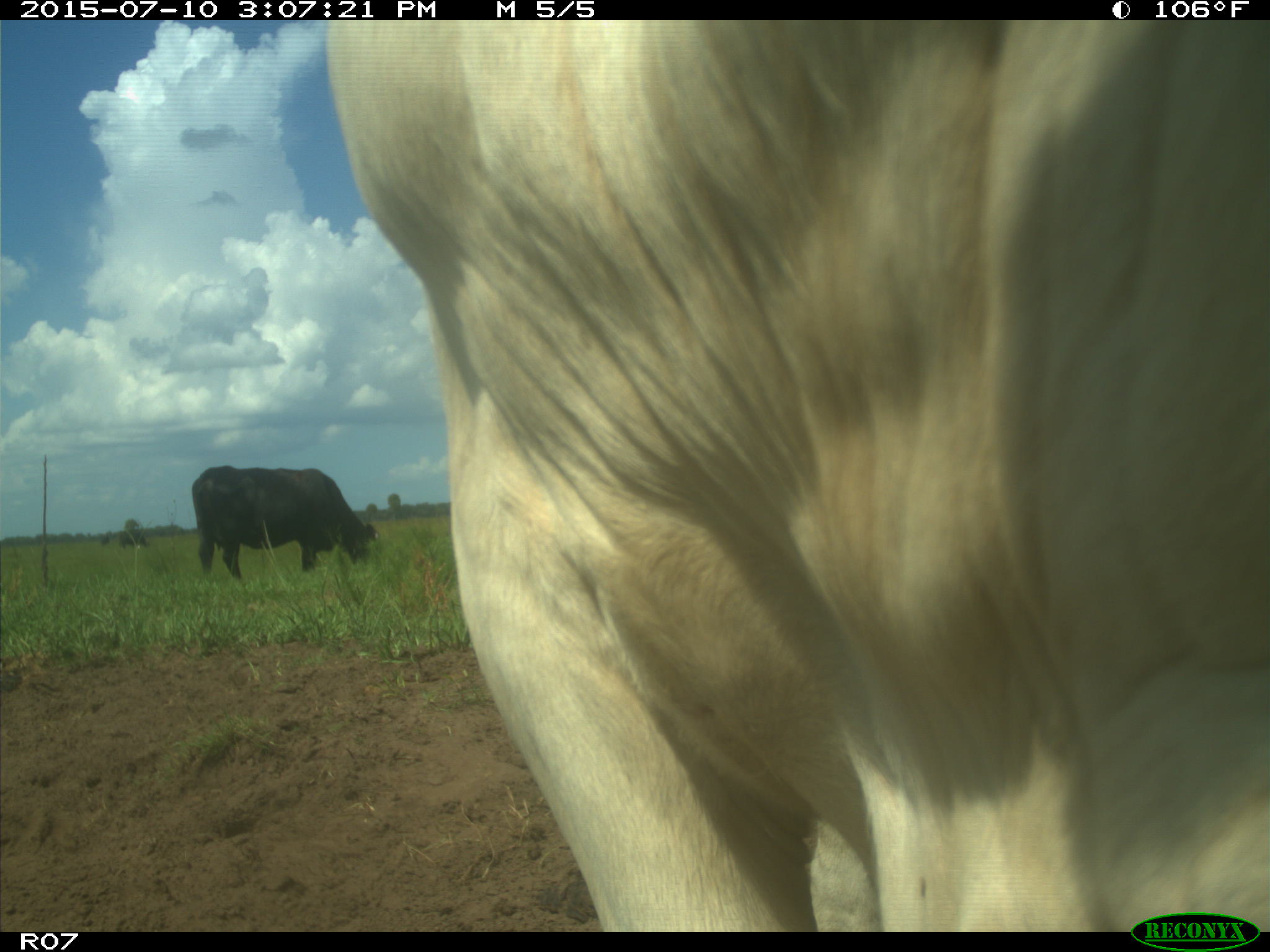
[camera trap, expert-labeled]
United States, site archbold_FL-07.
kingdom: Animalia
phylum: Chordata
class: Mammalia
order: Artiodactyla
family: Bovidae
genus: Bos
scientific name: Bos taurus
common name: domestic cow